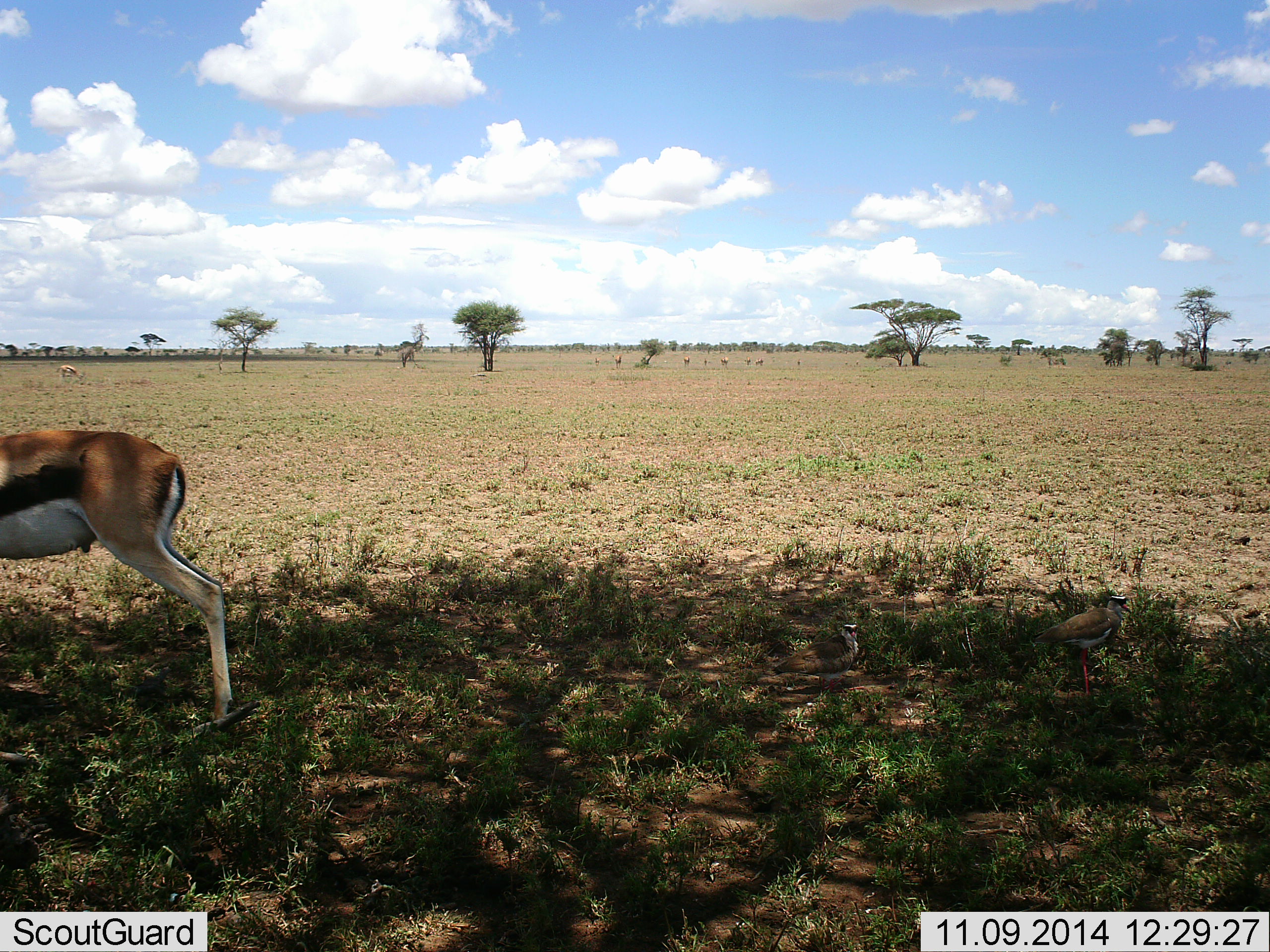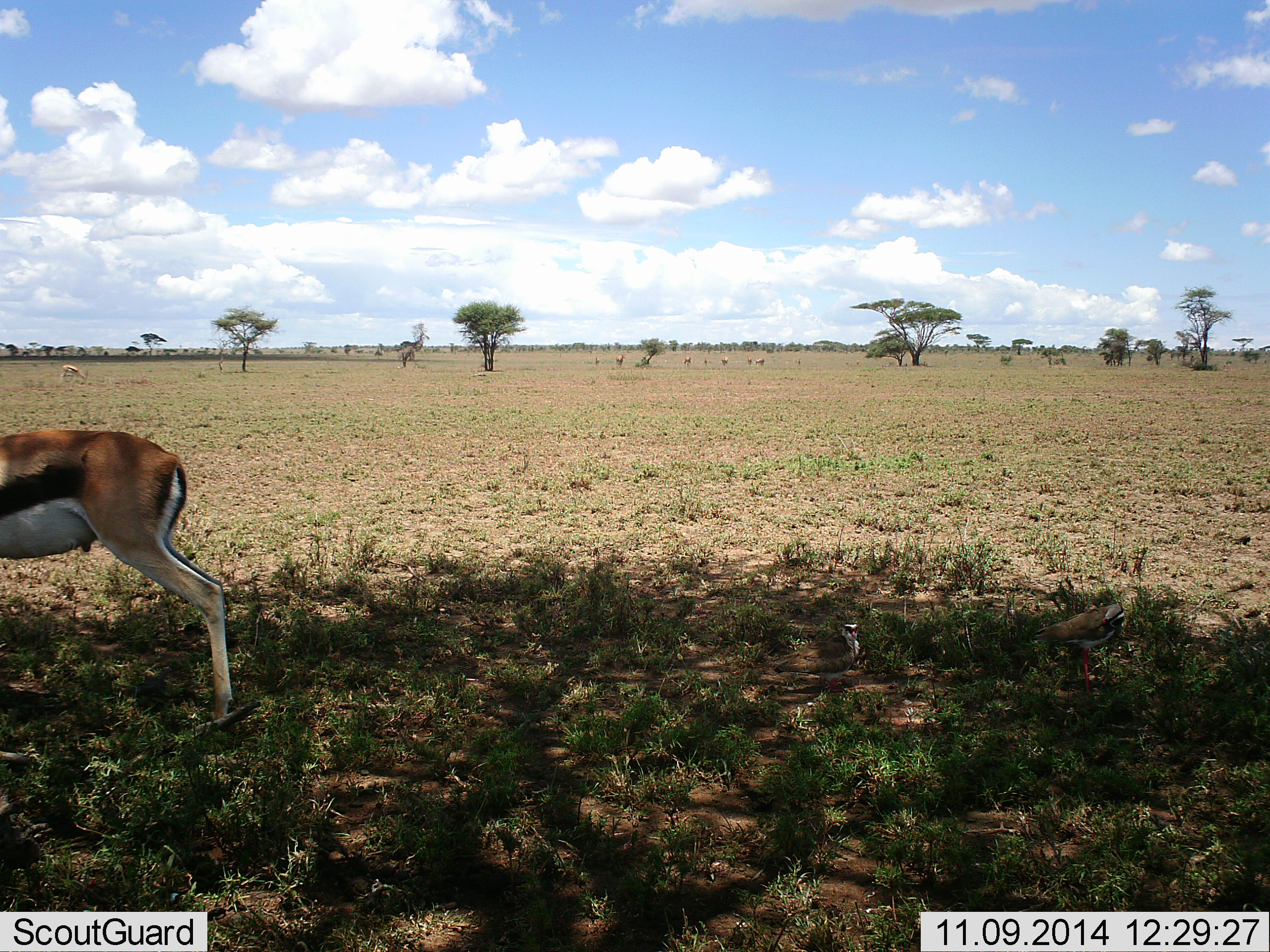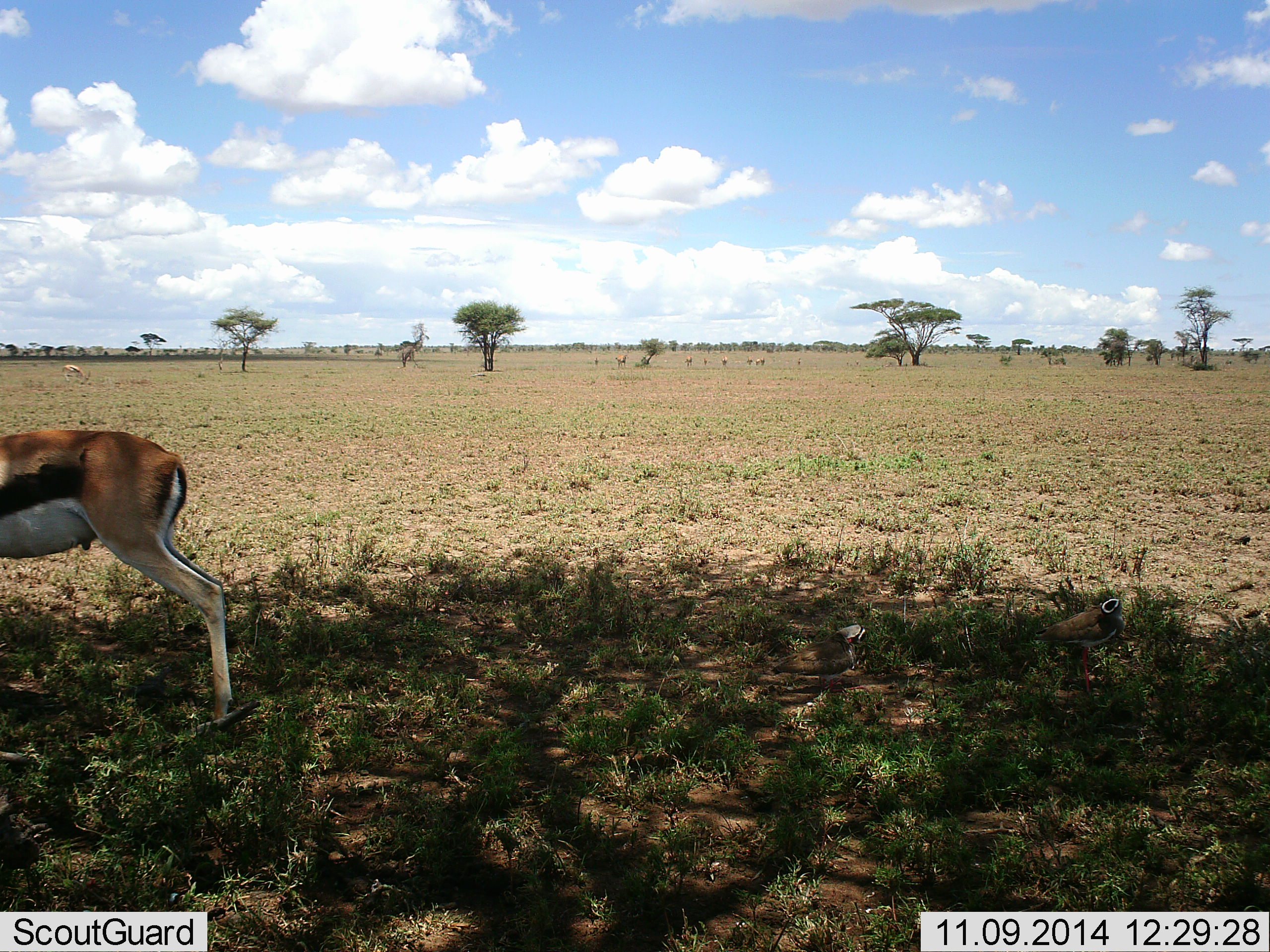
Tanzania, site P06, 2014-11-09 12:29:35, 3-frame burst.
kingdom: Animalia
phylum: Chordata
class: Mammalia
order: Artiodactyla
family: Bovidae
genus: Eudorcas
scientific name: Eudorcas thomsonii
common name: thomson's gazelle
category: gazellethomsons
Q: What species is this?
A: Gazellethomsons (thomson's gazelle) (Eudorcas thomsonii).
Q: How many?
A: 2.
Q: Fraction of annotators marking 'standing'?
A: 100%.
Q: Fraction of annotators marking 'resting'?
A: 0%.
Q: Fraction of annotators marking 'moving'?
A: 6%.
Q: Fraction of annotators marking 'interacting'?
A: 0%.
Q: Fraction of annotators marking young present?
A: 0%.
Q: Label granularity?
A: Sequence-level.